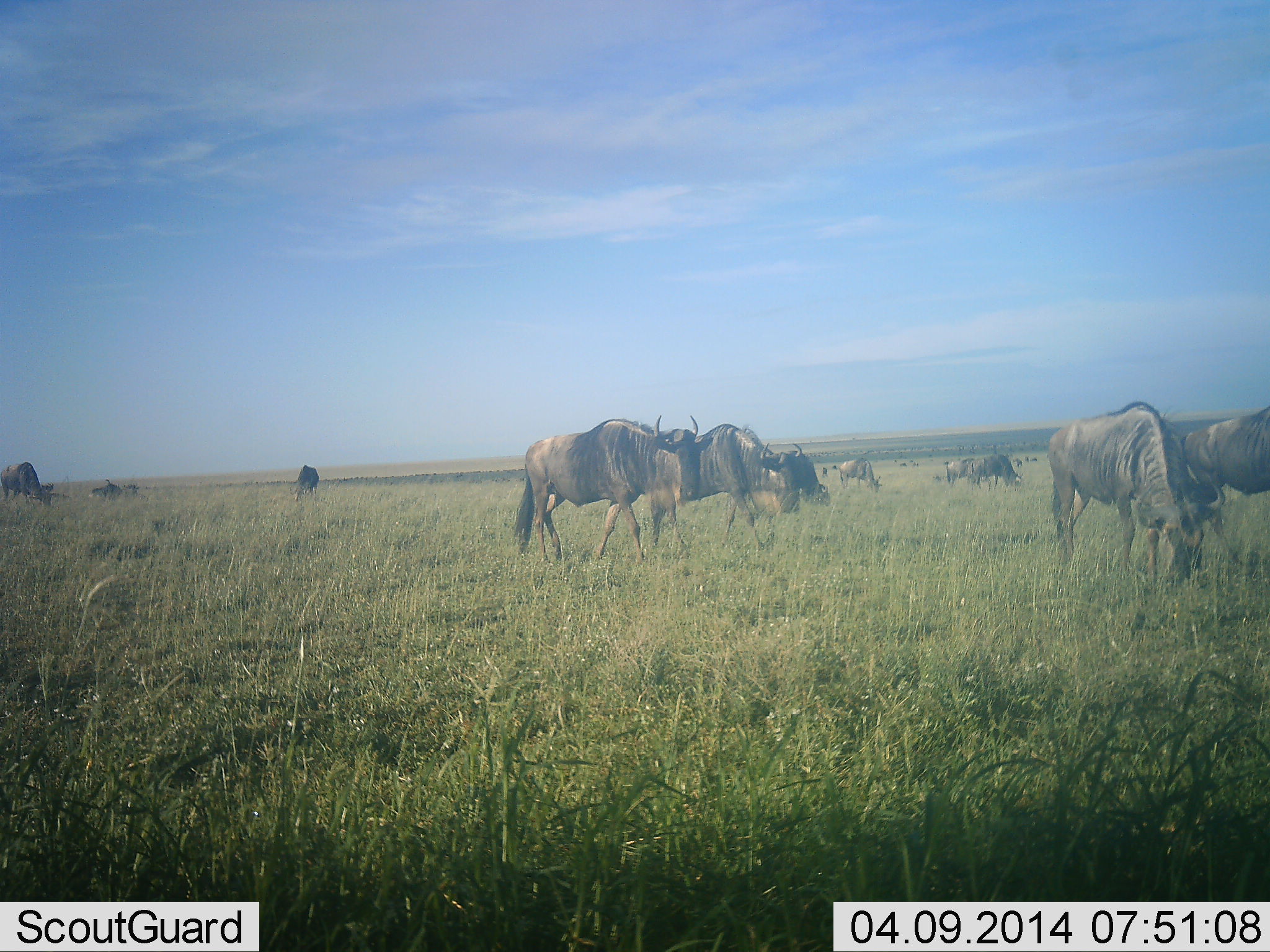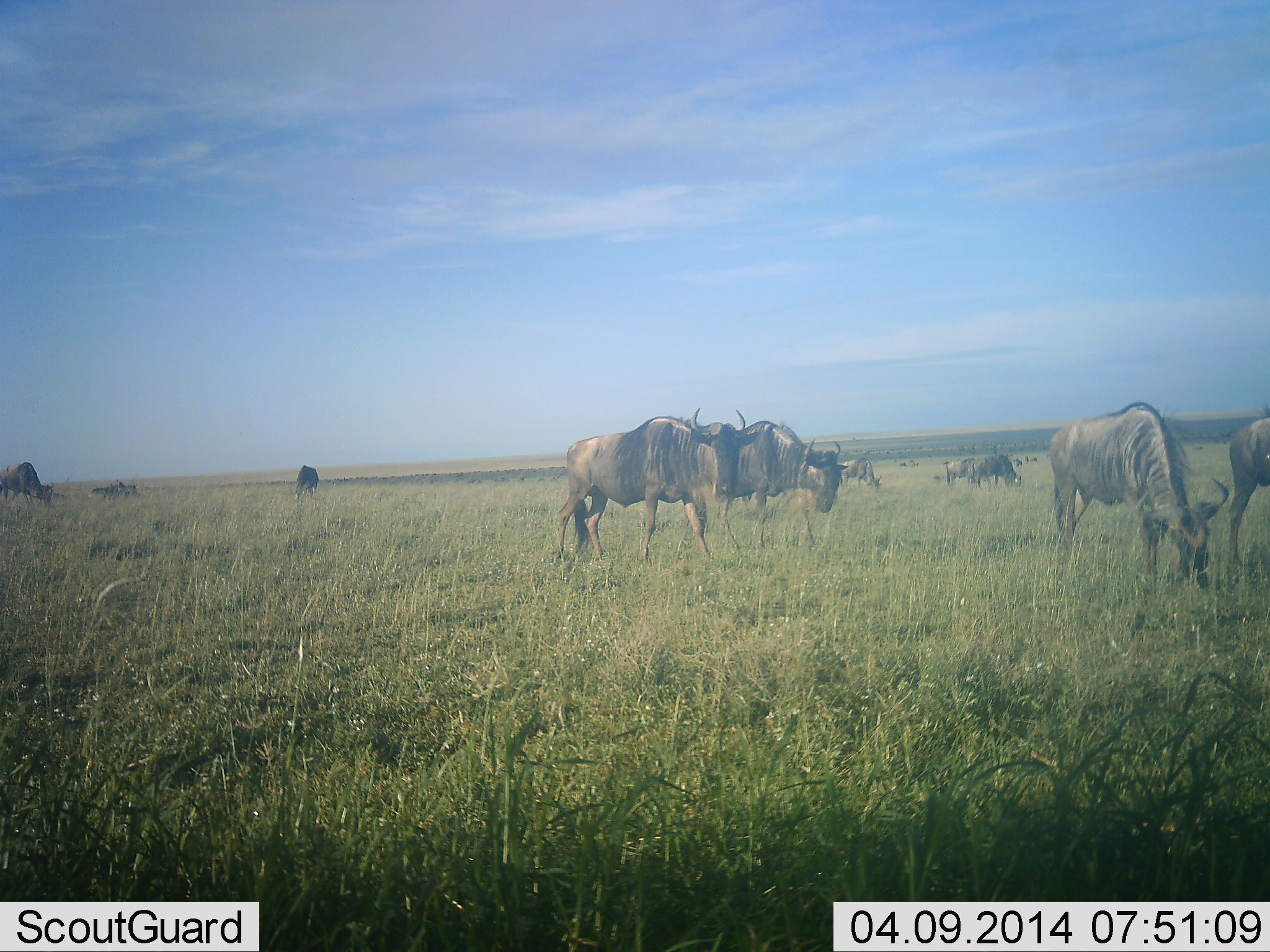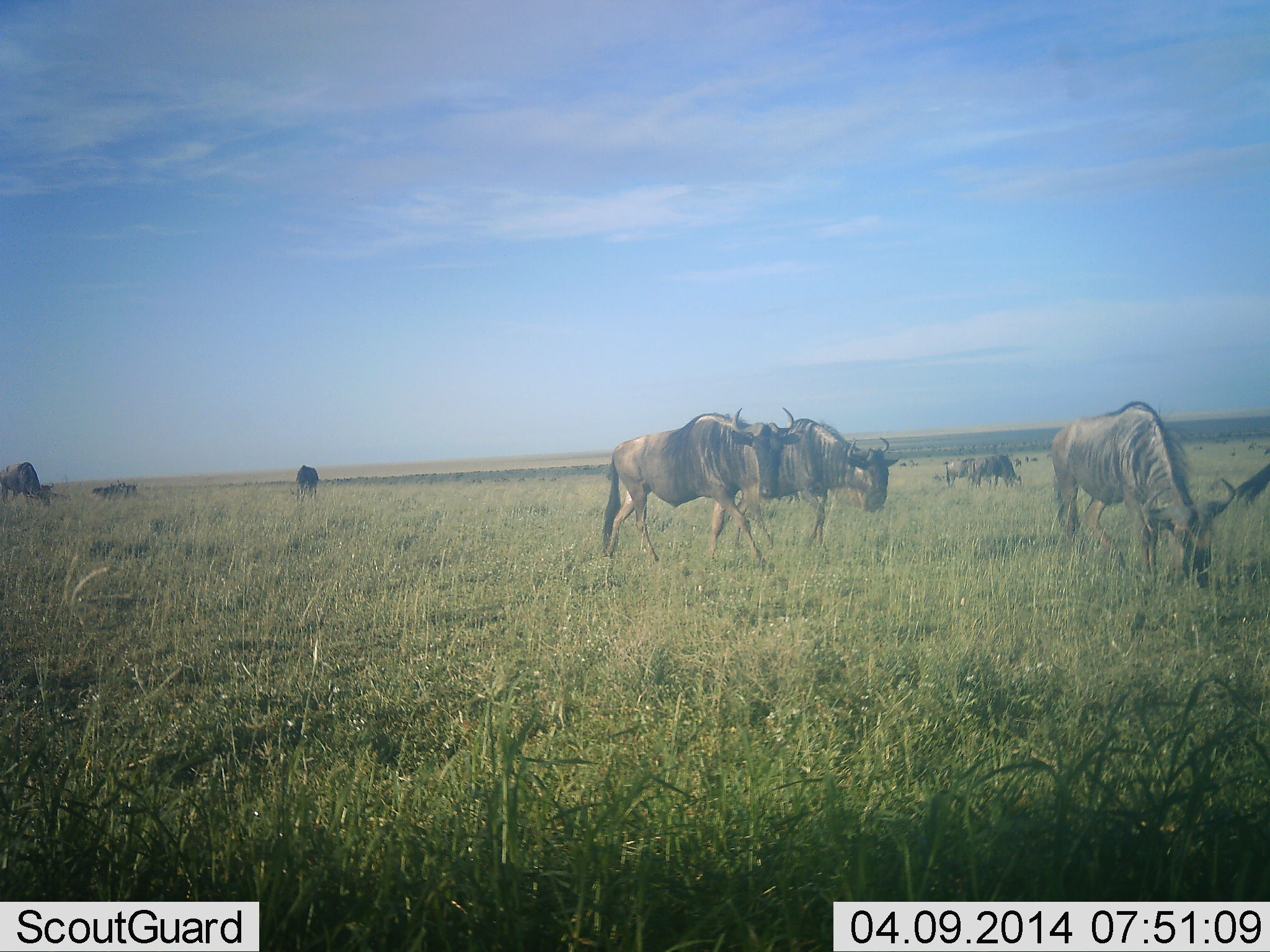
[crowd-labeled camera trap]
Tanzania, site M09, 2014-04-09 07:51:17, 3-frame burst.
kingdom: Animalia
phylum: Chordata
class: Mammalia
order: Artiodactyla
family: Bovidae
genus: Connochaetes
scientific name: Connochaetes taurinus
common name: blue wildebeest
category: wildebeest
Wildebeest (blue wildebeest) (Connochaetes taurinus), count 11-50. Behavior (volunteer vote fractions): standing 70%, resting 0%, moving 80%, interacting 0%. Young present (vote fraction): 0%. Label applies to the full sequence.